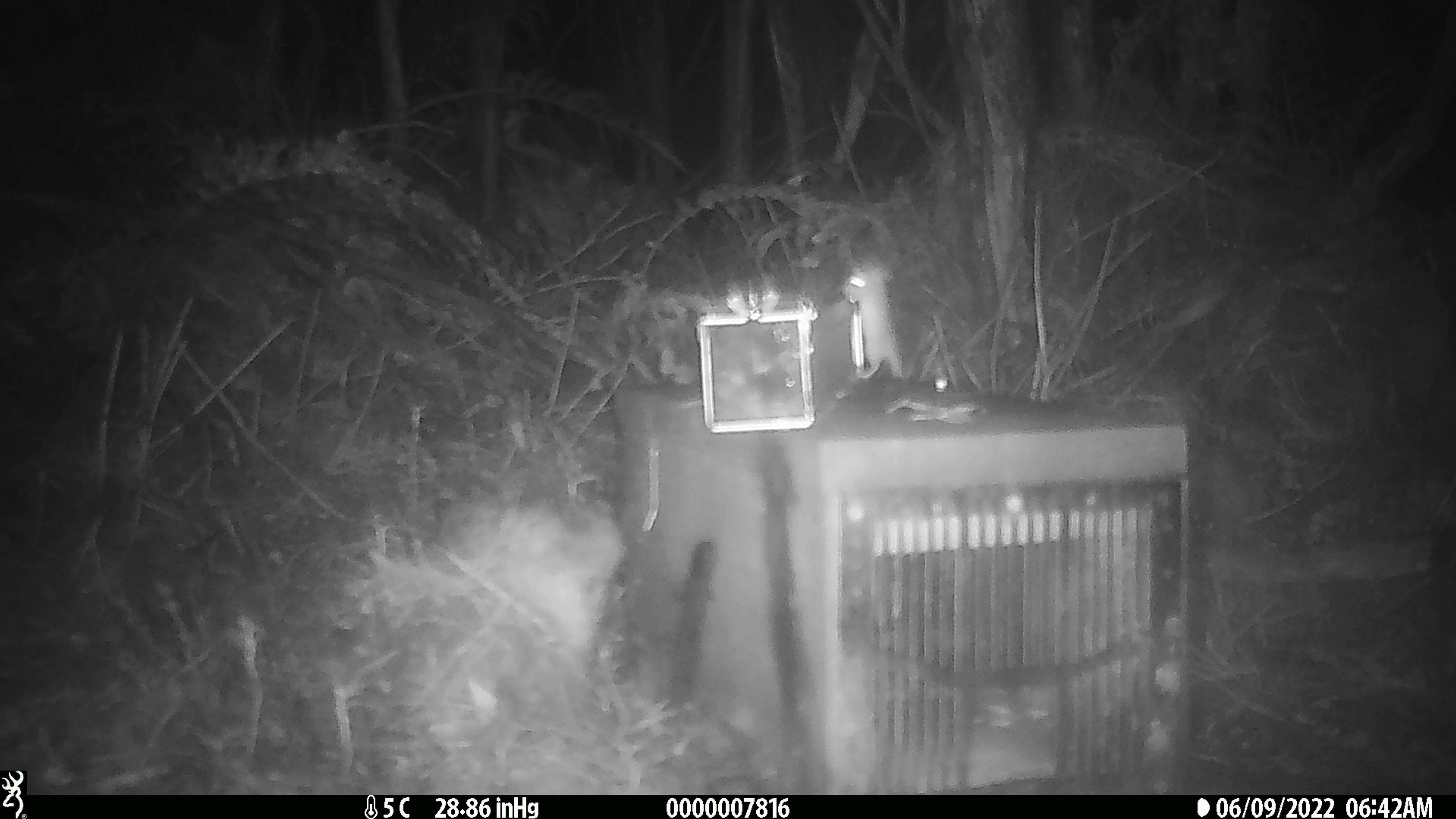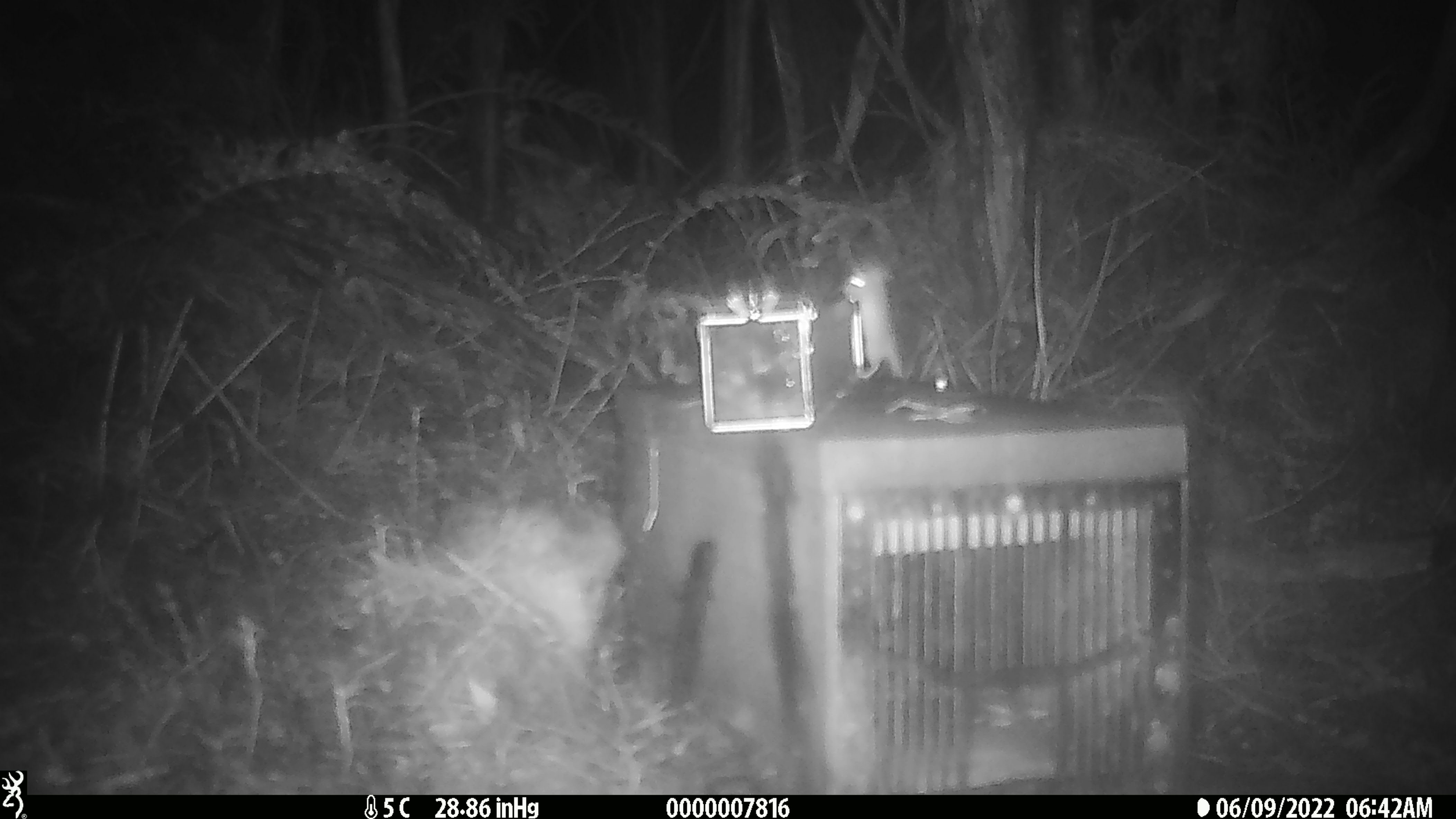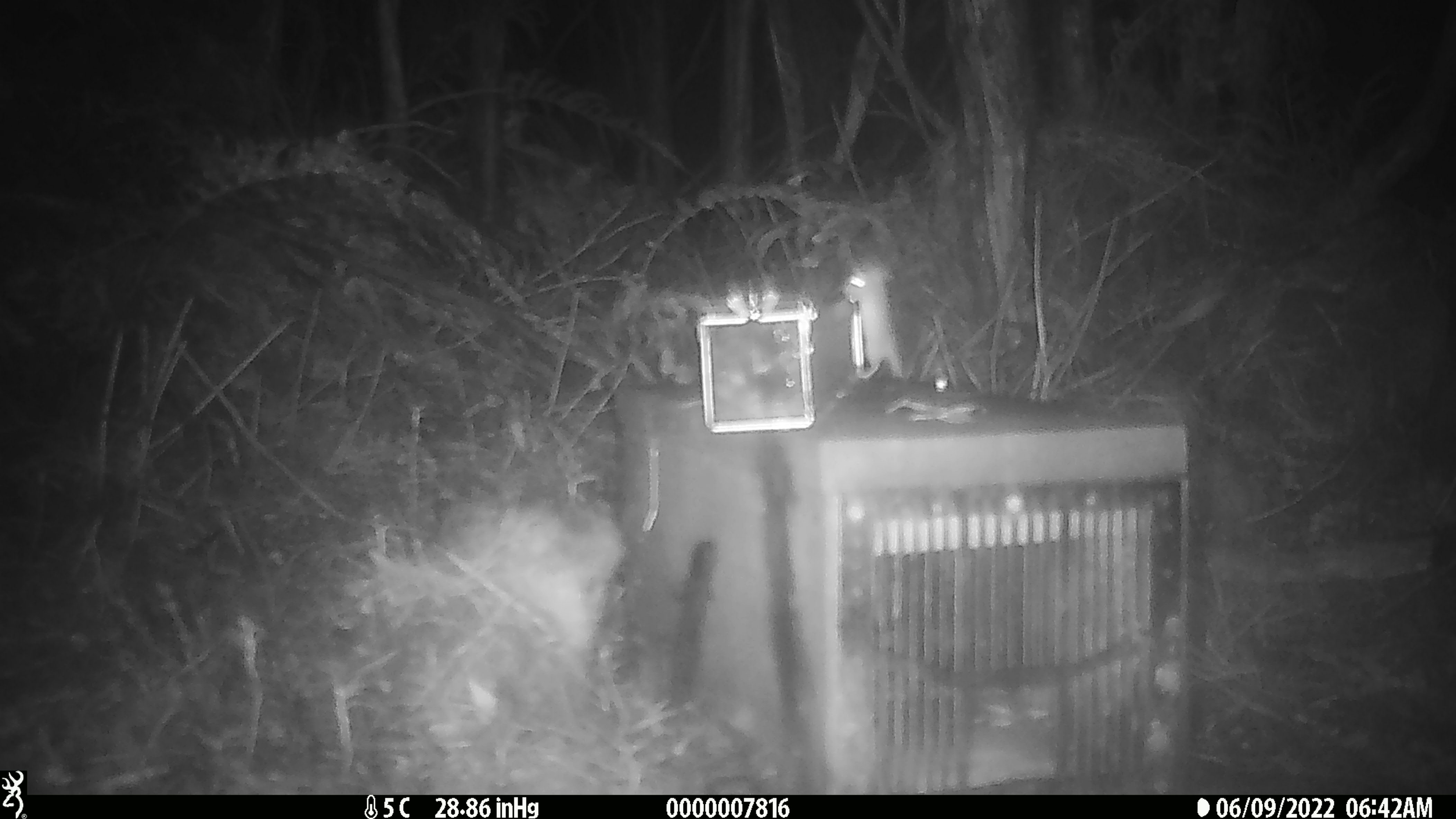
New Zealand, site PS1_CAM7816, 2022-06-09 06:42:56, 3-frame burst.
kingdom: Animalia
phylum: Chordata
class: Mammalia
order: Rodentia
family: Muridae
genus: Mus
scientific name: Mus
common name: mouse